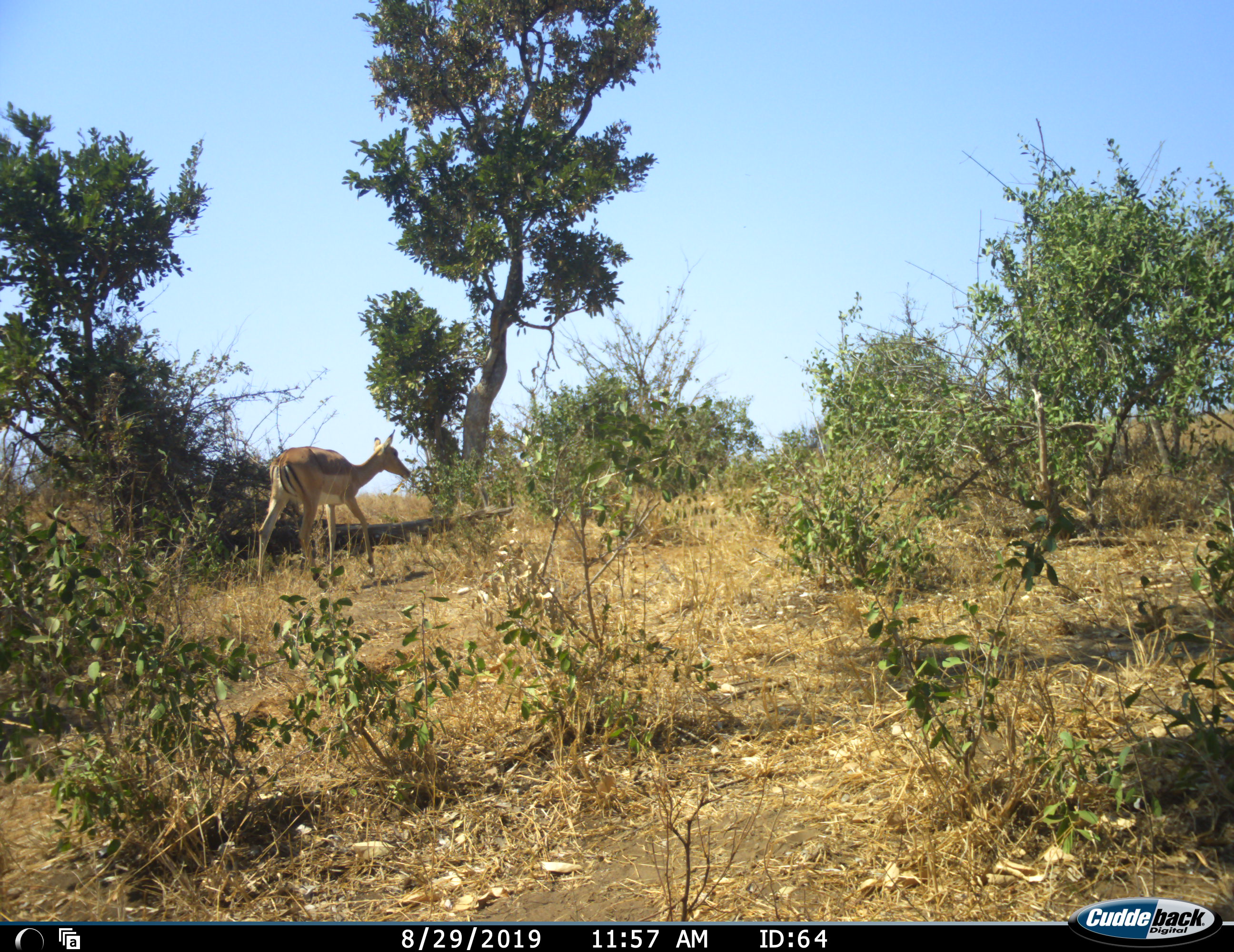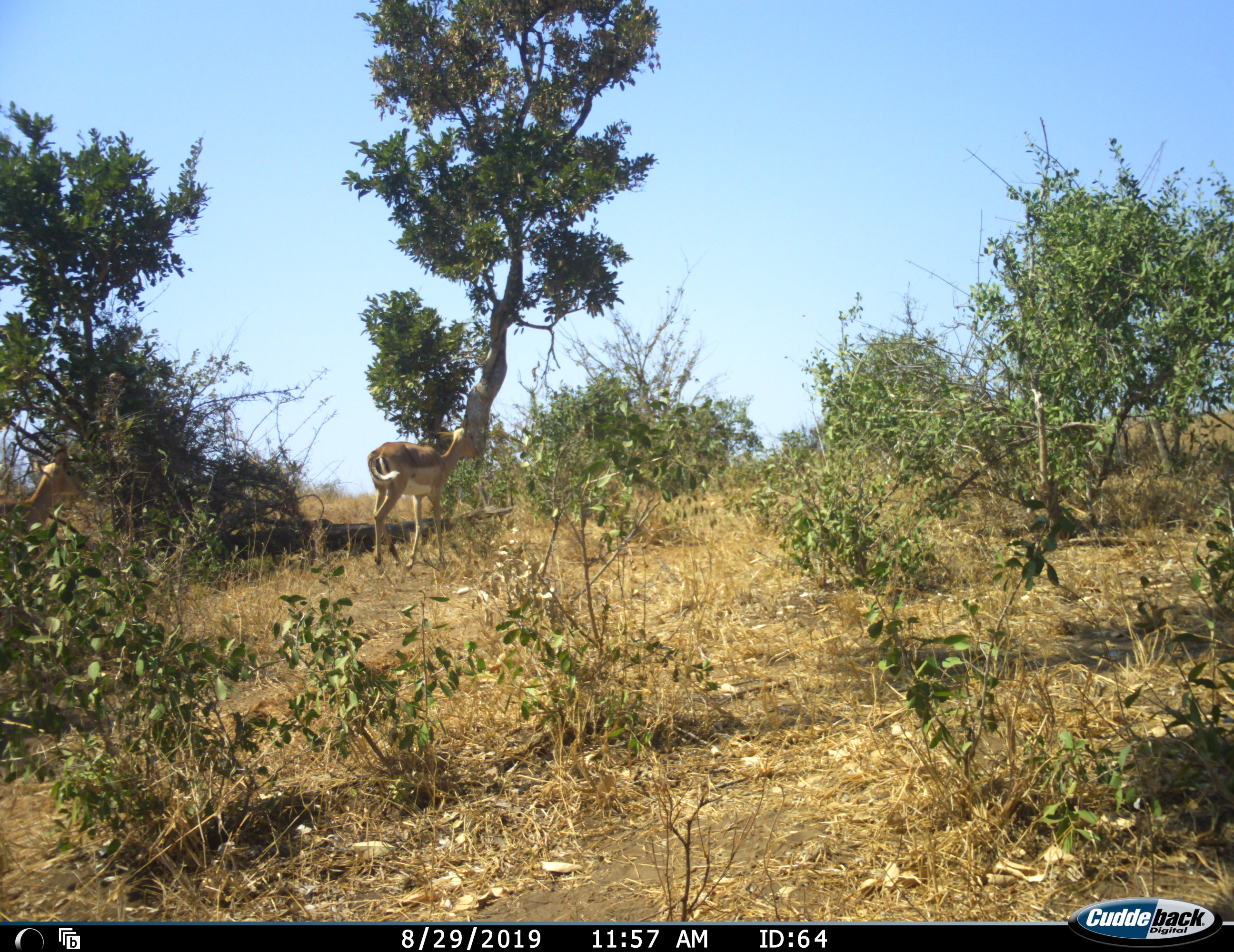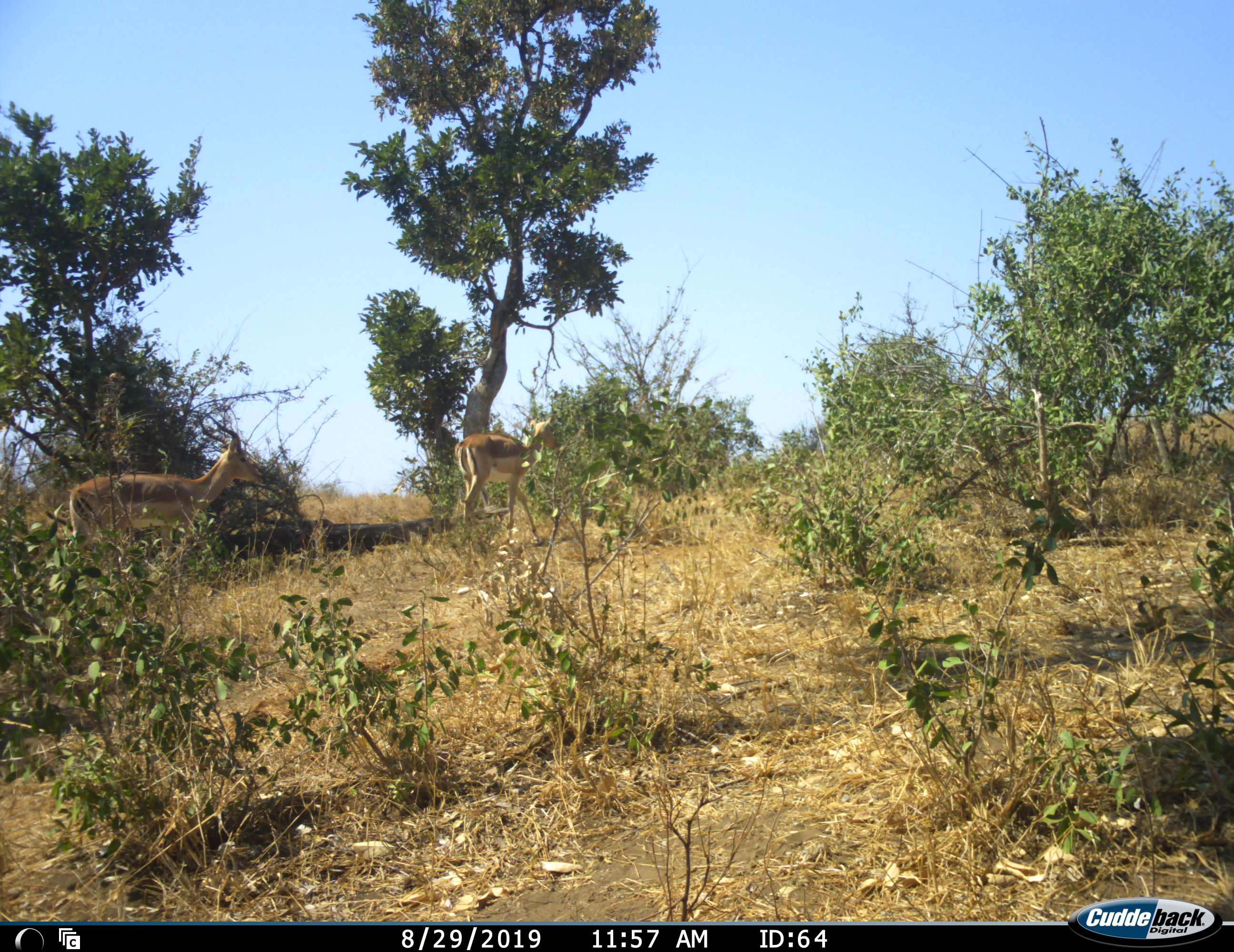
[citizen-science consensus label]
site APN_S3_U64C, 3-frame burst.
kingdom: Animalia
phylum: Chordata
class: Mammalia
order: Artiodactyla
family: Bovidae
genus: Aepyceros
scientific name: Aepyceros melampus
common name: impala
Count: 2.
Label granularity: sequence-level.